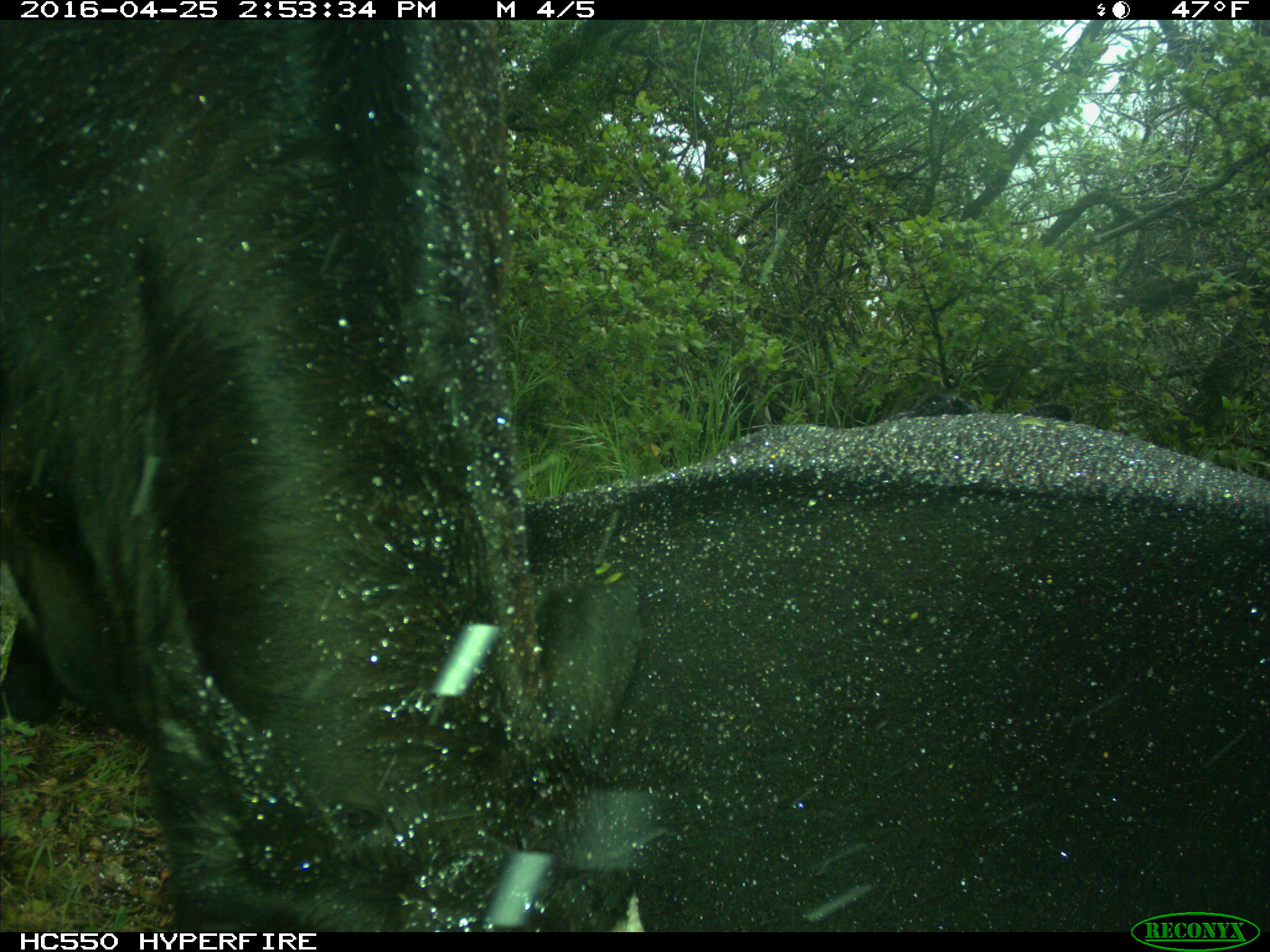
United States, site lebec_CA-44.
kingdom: Animalia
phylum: Chordata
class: Mammalia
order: Artiodactyla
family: Bovidae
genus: Bos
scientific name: Bos taurus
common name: domestic cow